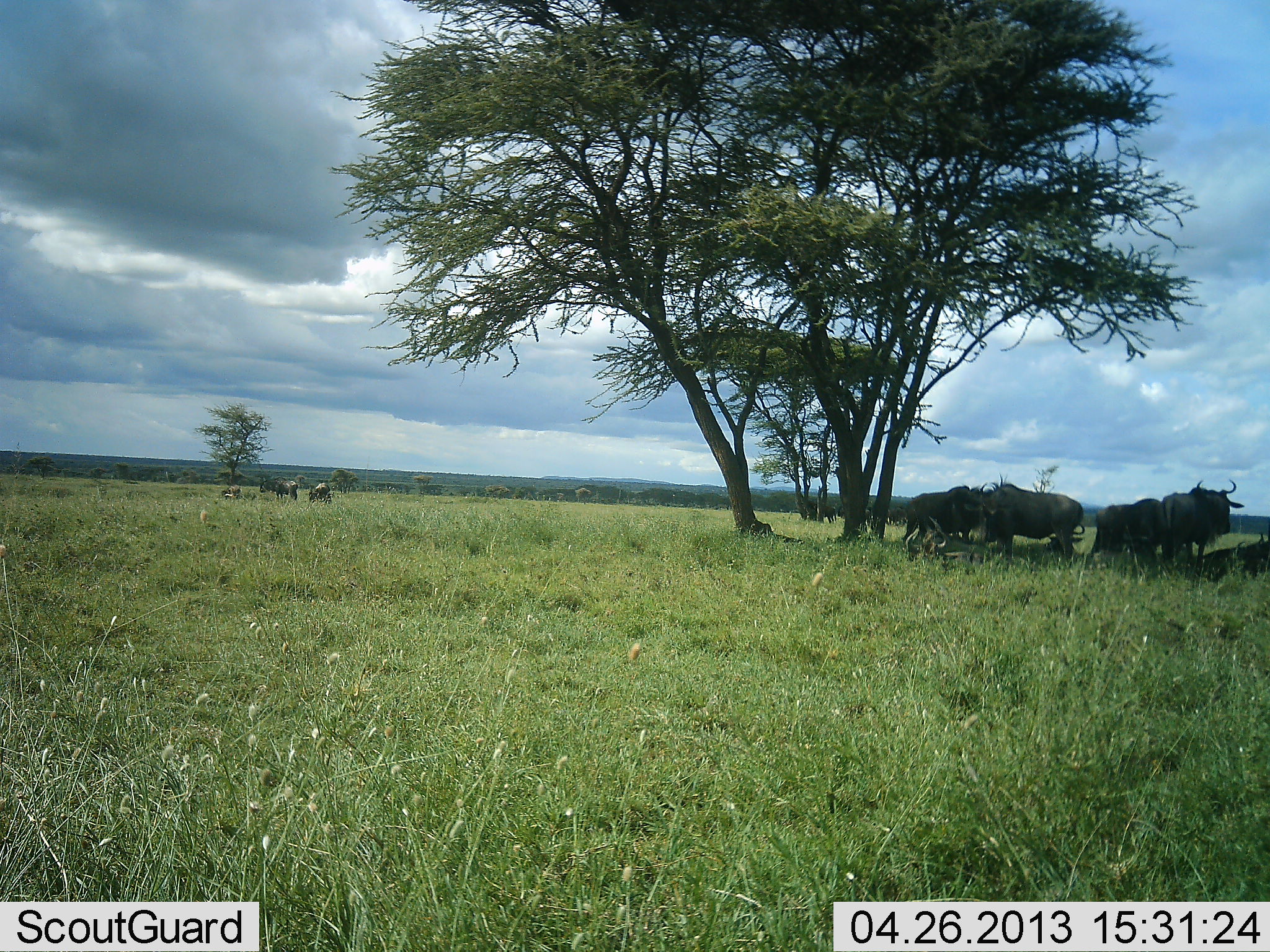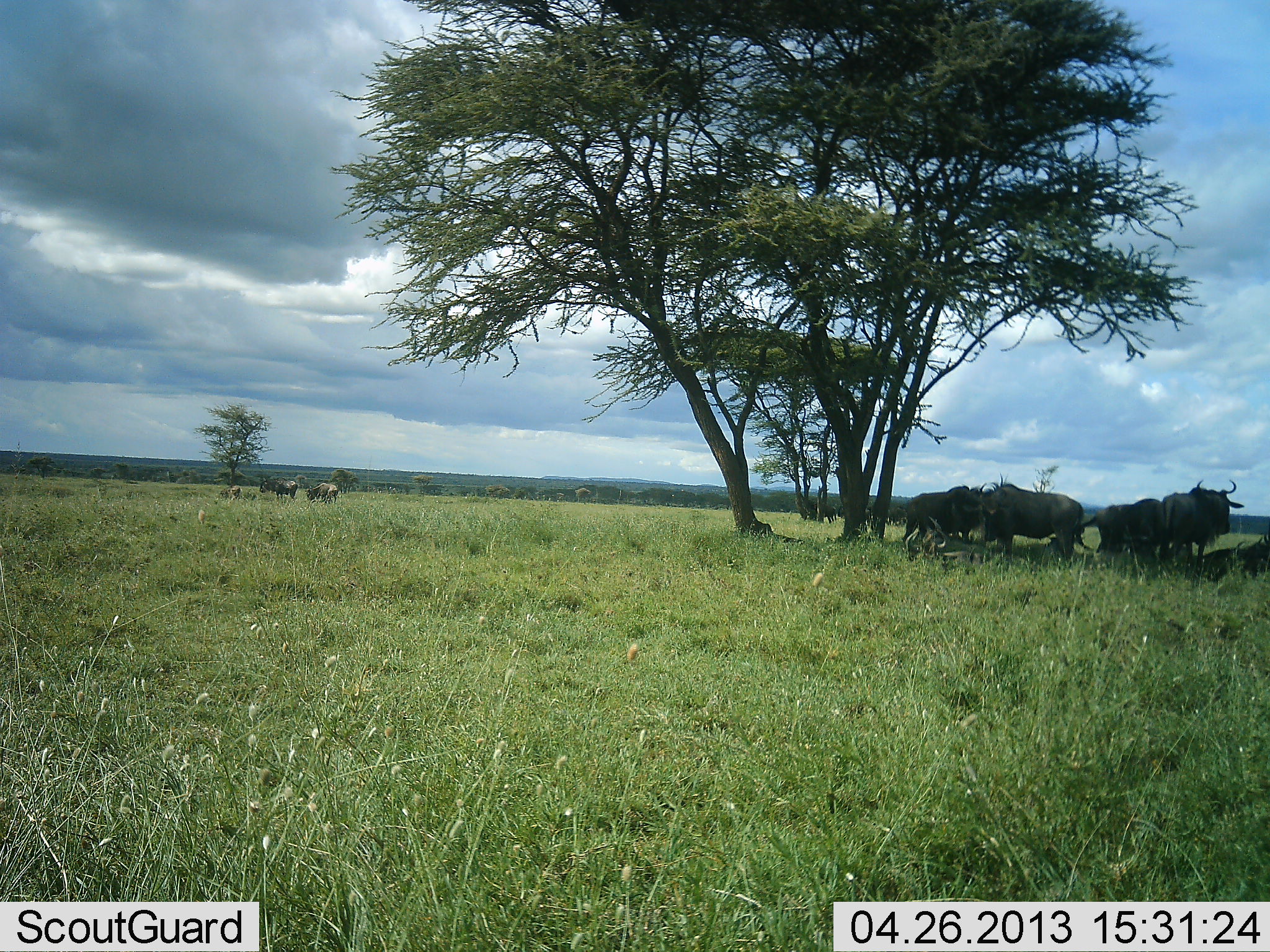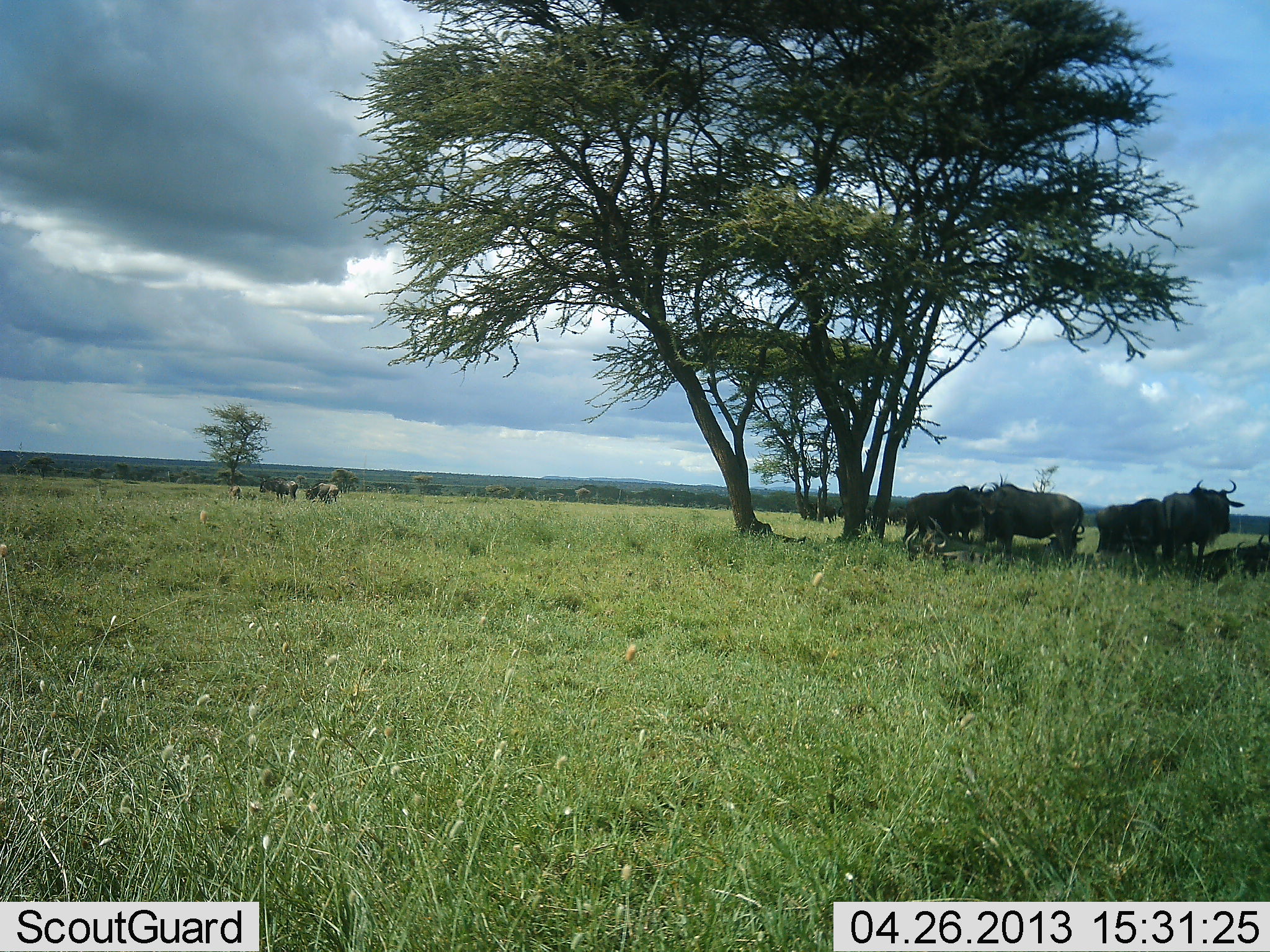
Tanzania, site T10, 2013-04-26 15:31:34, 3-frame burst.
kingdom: Animalia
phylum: Chordata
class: Mammalia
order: Artiodactyla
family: Bovidae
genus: Connochaetes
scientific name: Connochaetes taurinus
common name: blue wildebeest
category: wildebeest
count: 8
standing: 50%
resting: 80%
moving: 0%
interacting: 0%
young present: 0%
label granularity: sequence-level